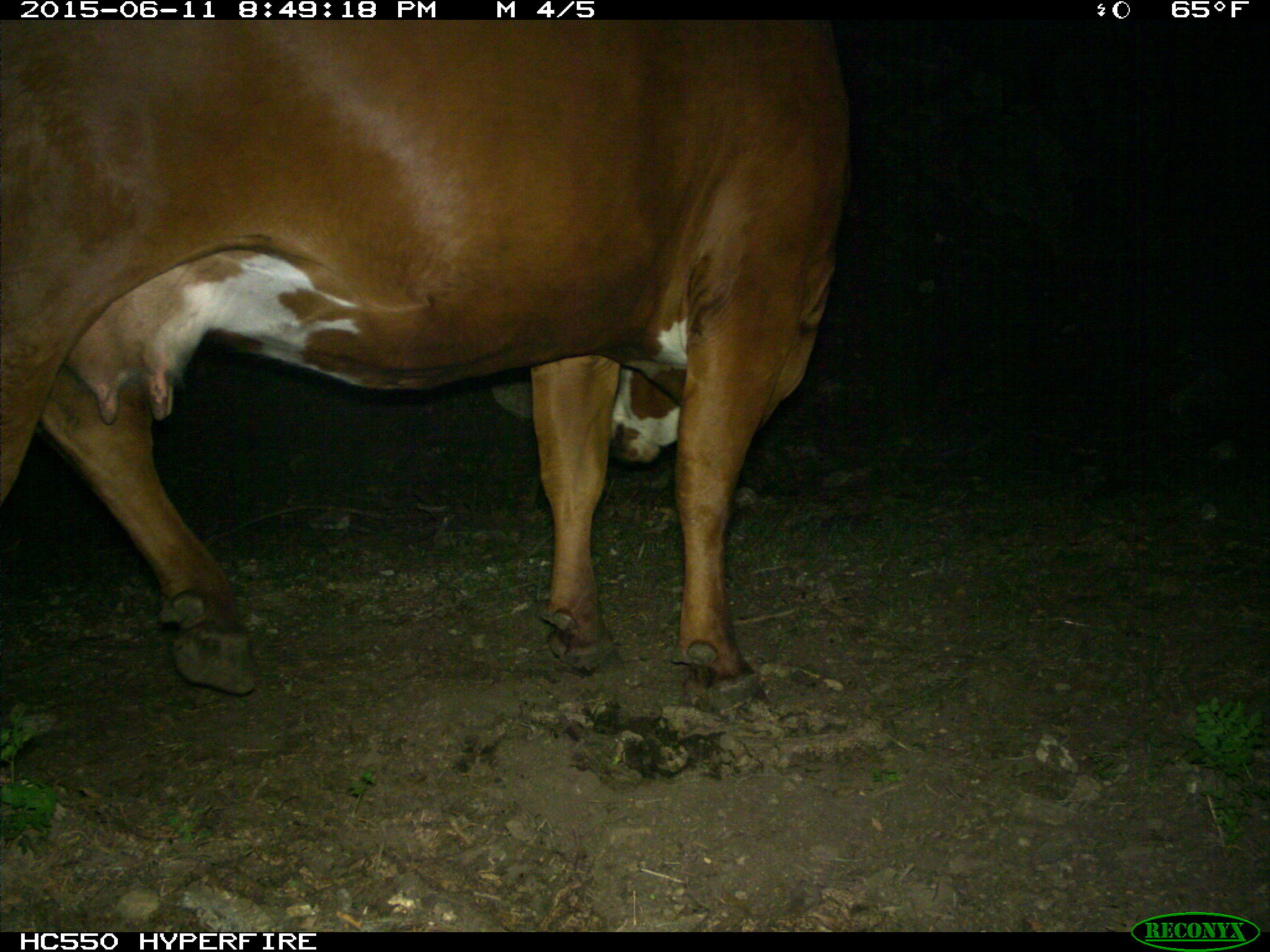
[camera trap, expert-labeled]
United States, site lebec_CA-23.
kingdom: Animalia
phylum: Chordata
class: Mammalia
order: Artiodactyla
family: Bovidae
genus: Bos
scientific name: Bos taurus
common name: domestic cow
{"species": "Bos taurus (domestic cow)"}